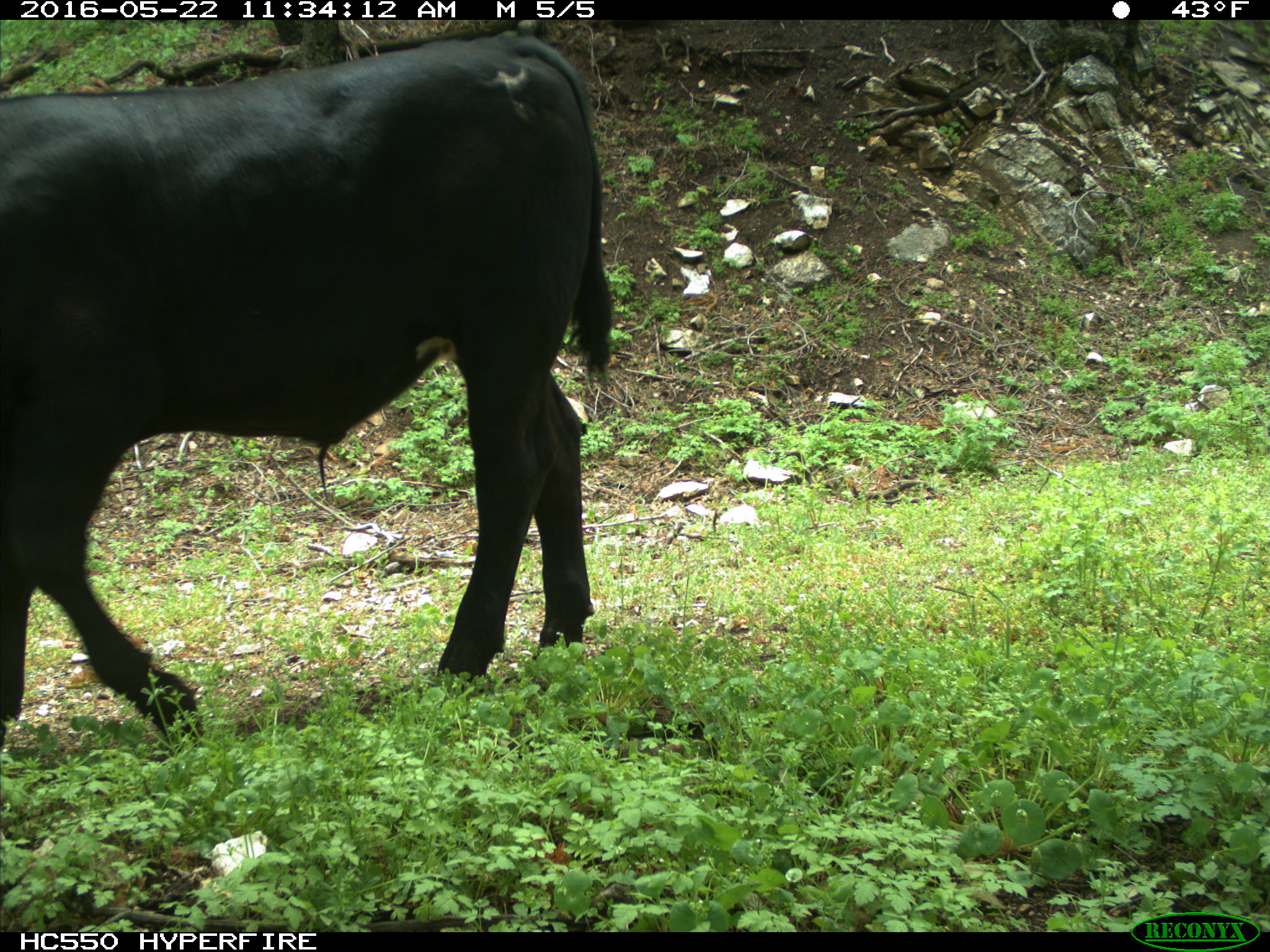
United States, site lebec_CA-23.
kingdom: Animalia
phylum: Chordata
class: Mammalia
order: Artiodactyla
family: Bovidae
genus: Bos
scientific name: Bos taurus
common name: domestic cow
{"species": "Bos taurus (domestic cow)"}